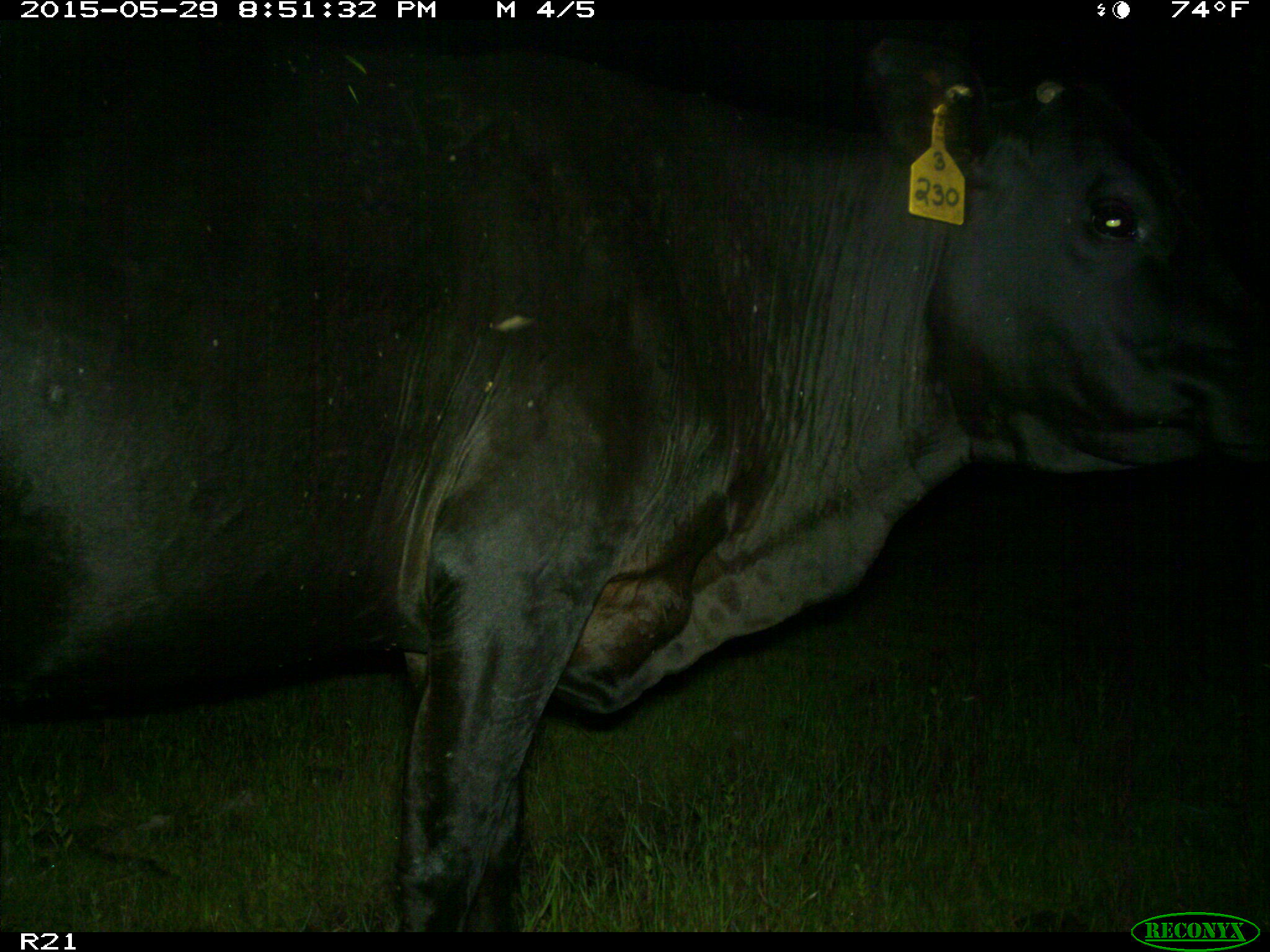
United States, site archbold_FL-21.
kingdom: Animalia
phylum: Chordata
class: Mammalia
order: Artiodactyla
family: Bovidae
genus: Bos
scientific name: Bos taurus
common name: domestic cow